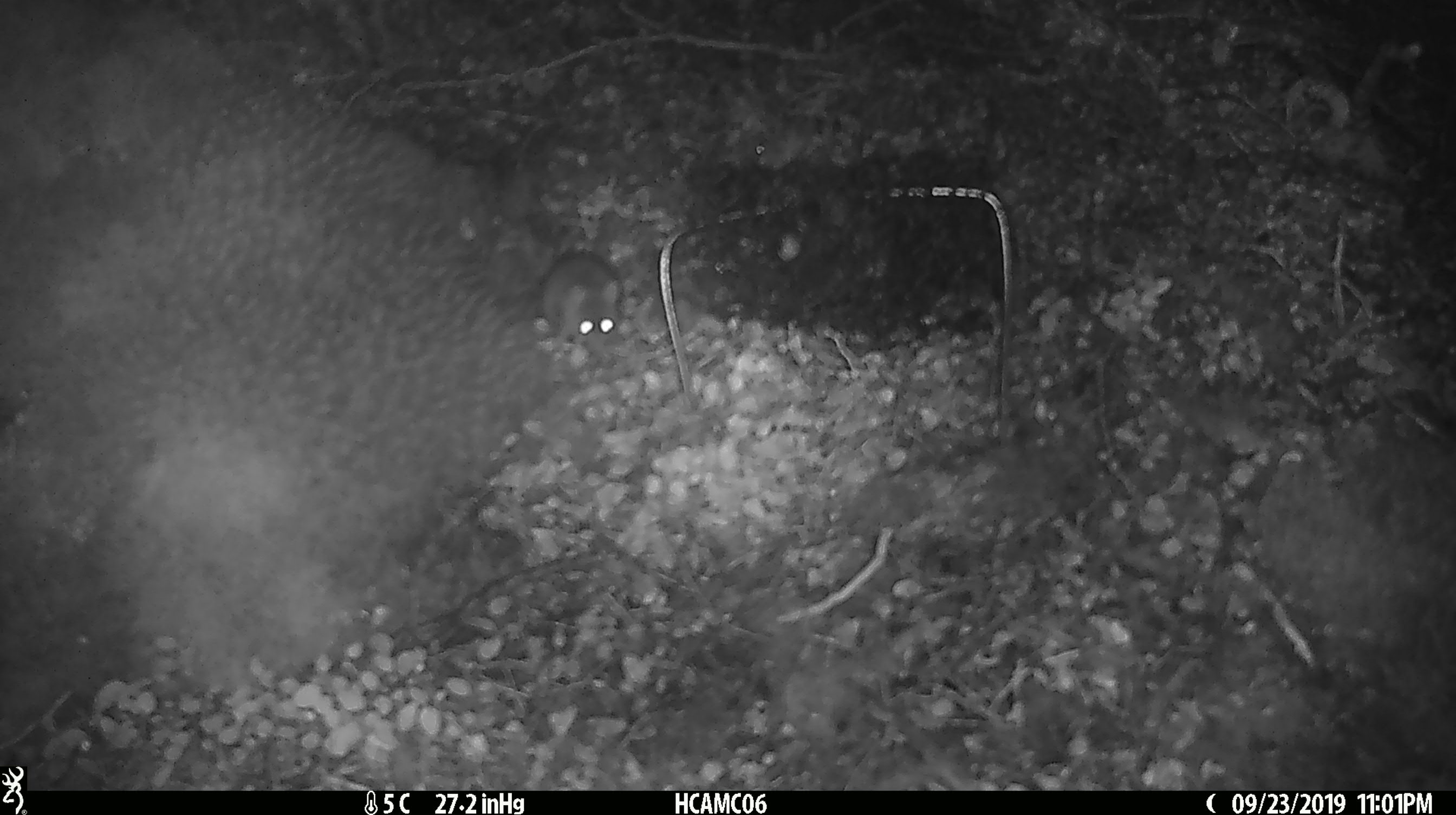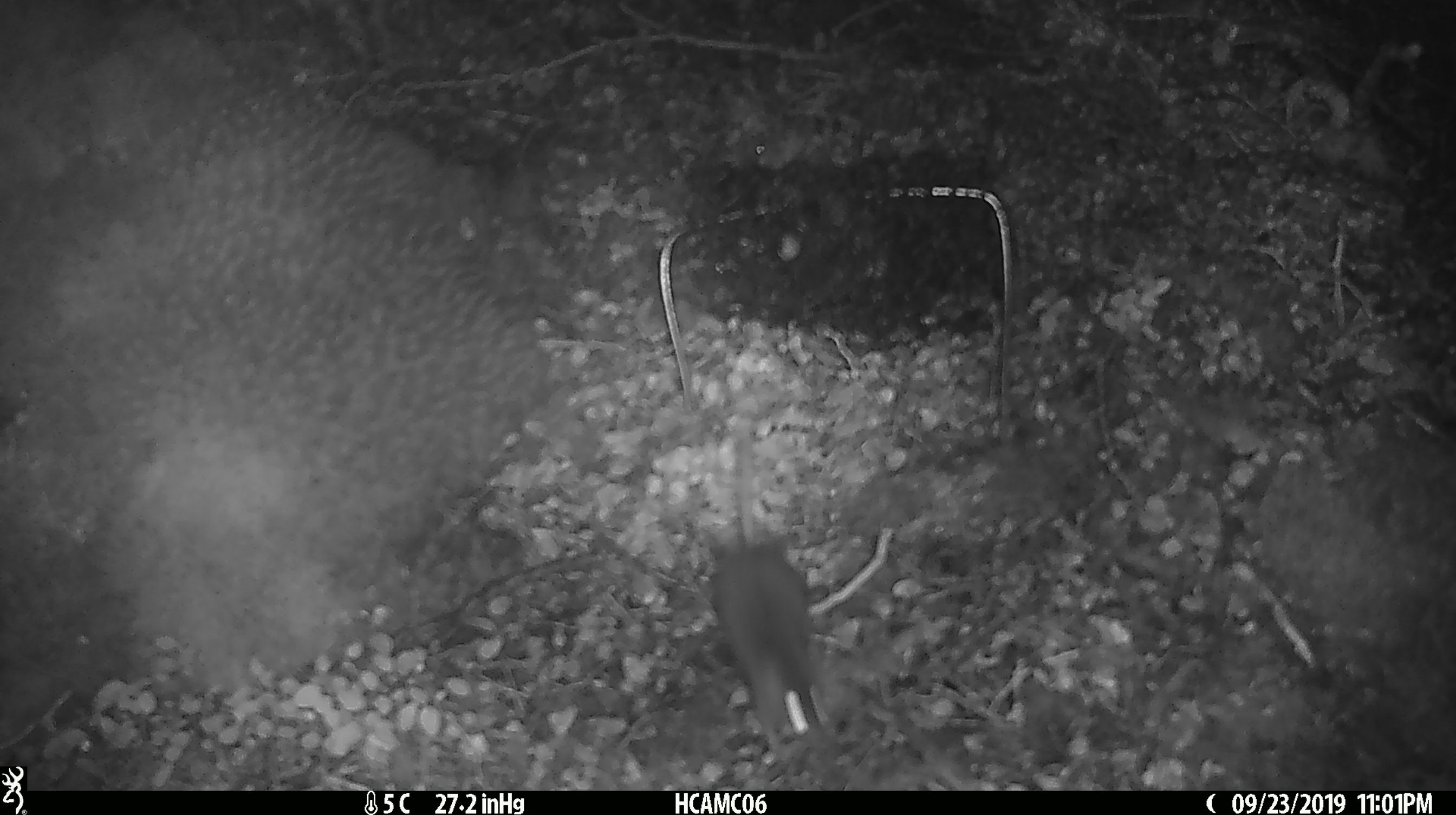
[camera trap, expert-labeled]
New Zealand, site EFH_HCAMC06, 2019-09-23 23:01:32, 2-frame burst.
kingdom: Animalia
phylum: Chordata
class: Mammalia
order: Rodentia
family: Muridae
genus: Mus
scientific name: Mus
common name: mouse